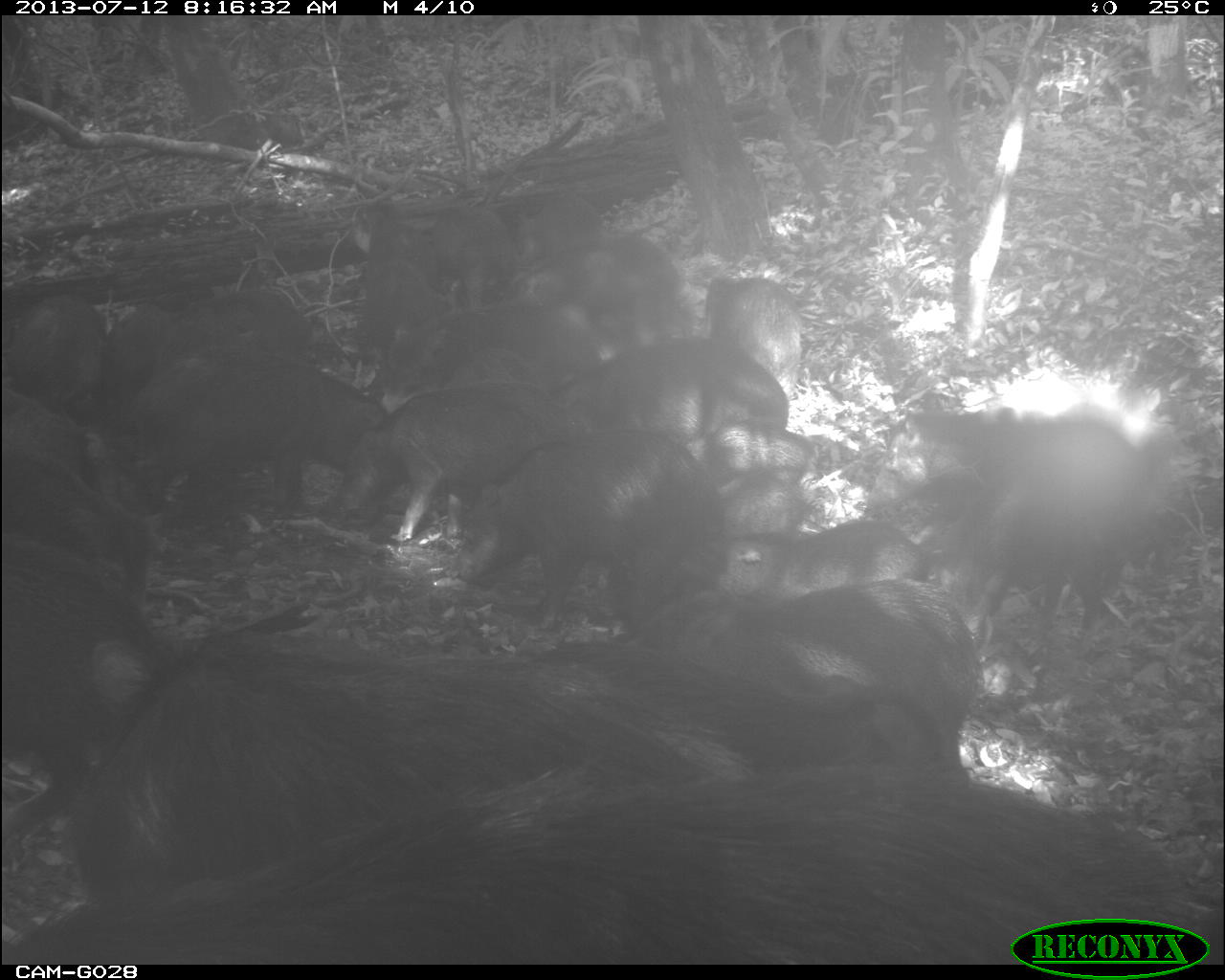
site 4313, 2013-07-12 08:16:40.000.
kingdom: Animalia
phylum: Chordata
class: Mammalia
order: Artiodactyla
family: Tayassuidae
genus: Tayassu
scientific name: Tayassu pecari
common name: white-lipped peccary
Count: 20.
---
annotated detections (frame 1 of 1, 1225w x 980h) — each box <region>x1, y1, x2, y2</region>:
group: <region>1, 189, 1220, 961</region>